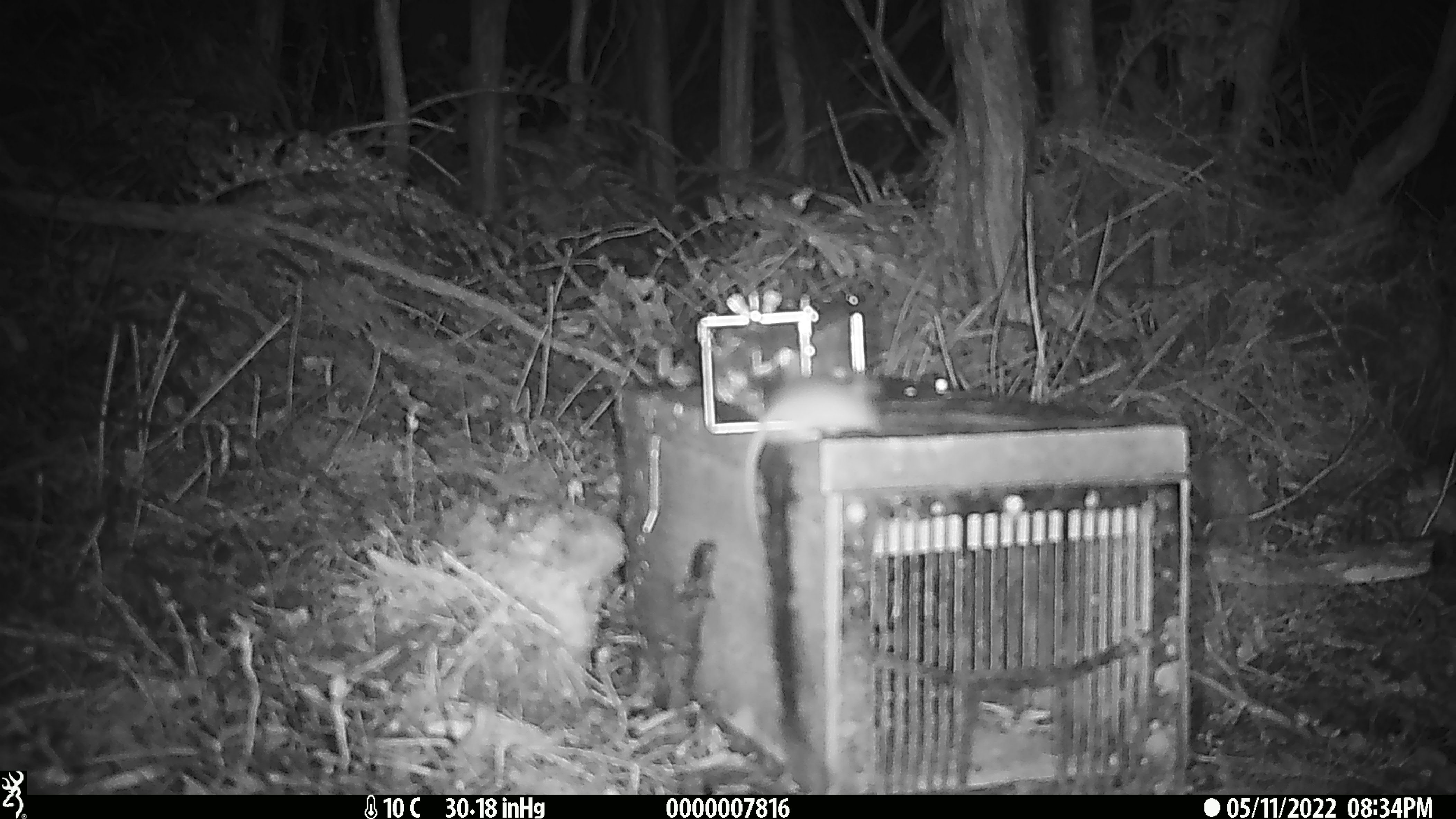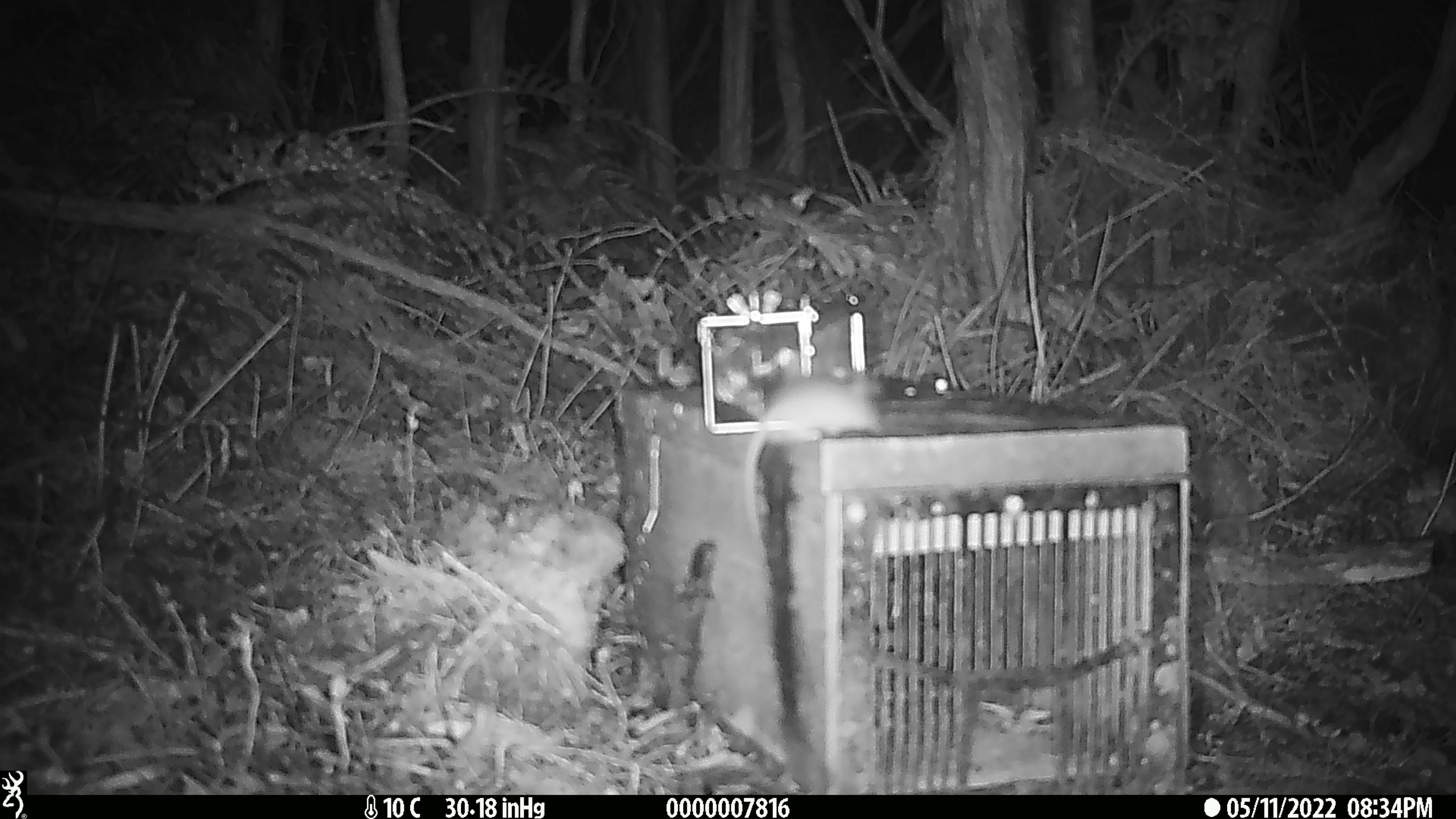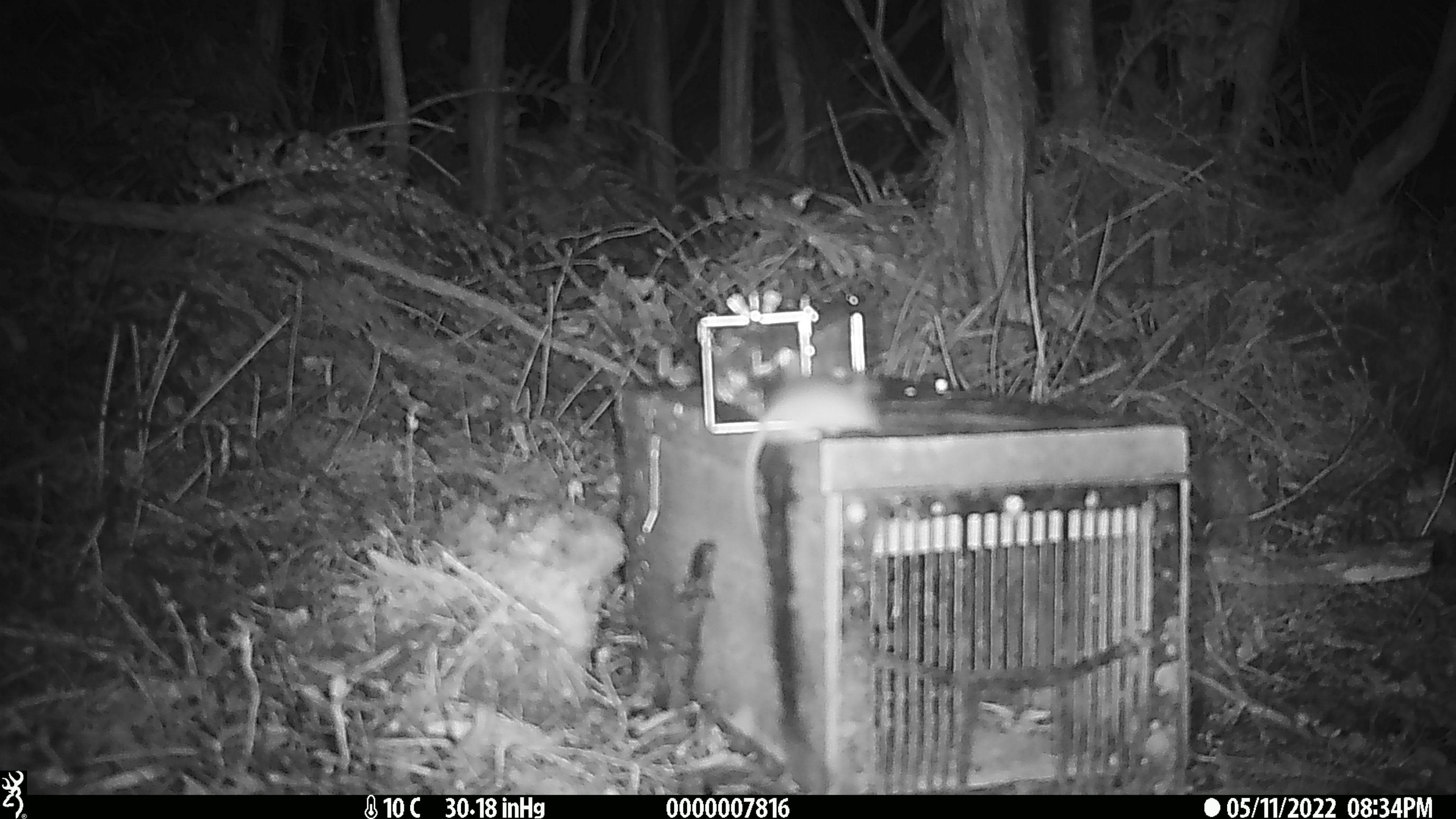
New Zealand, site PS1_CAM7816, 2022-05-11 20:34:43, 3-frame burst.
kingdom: Animalia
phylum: Chordata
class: Mammalia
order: Rodentia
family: Muridae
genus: Mus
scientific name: Mus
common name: mouse